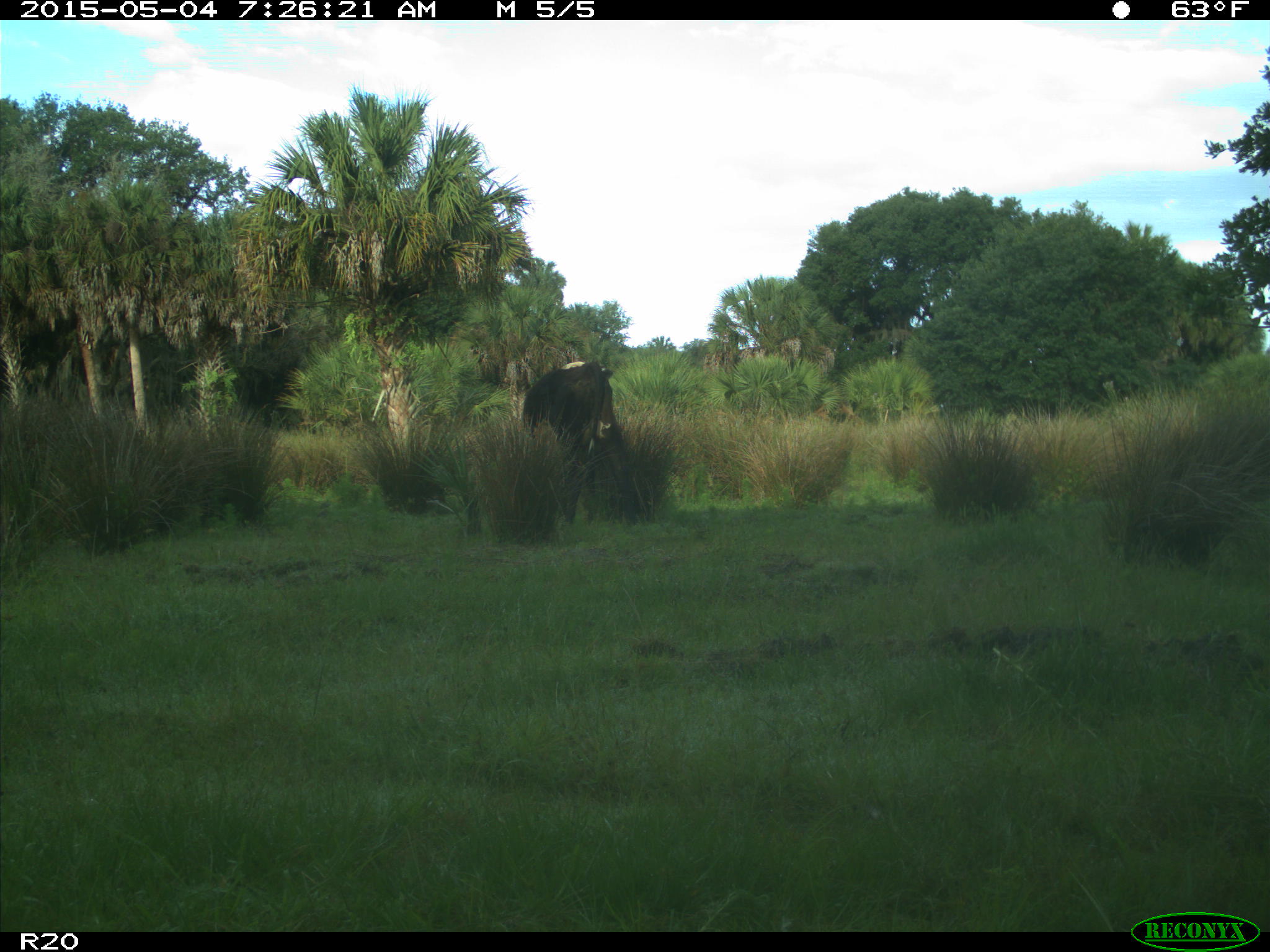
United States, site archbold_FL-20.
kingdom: Animalia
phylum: Chordata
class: Mammalia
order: Artiodactyla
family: Bovidae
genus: Bos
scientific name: Bos taurus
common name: domestic cow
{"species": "Bos taurus (domestic cow)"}